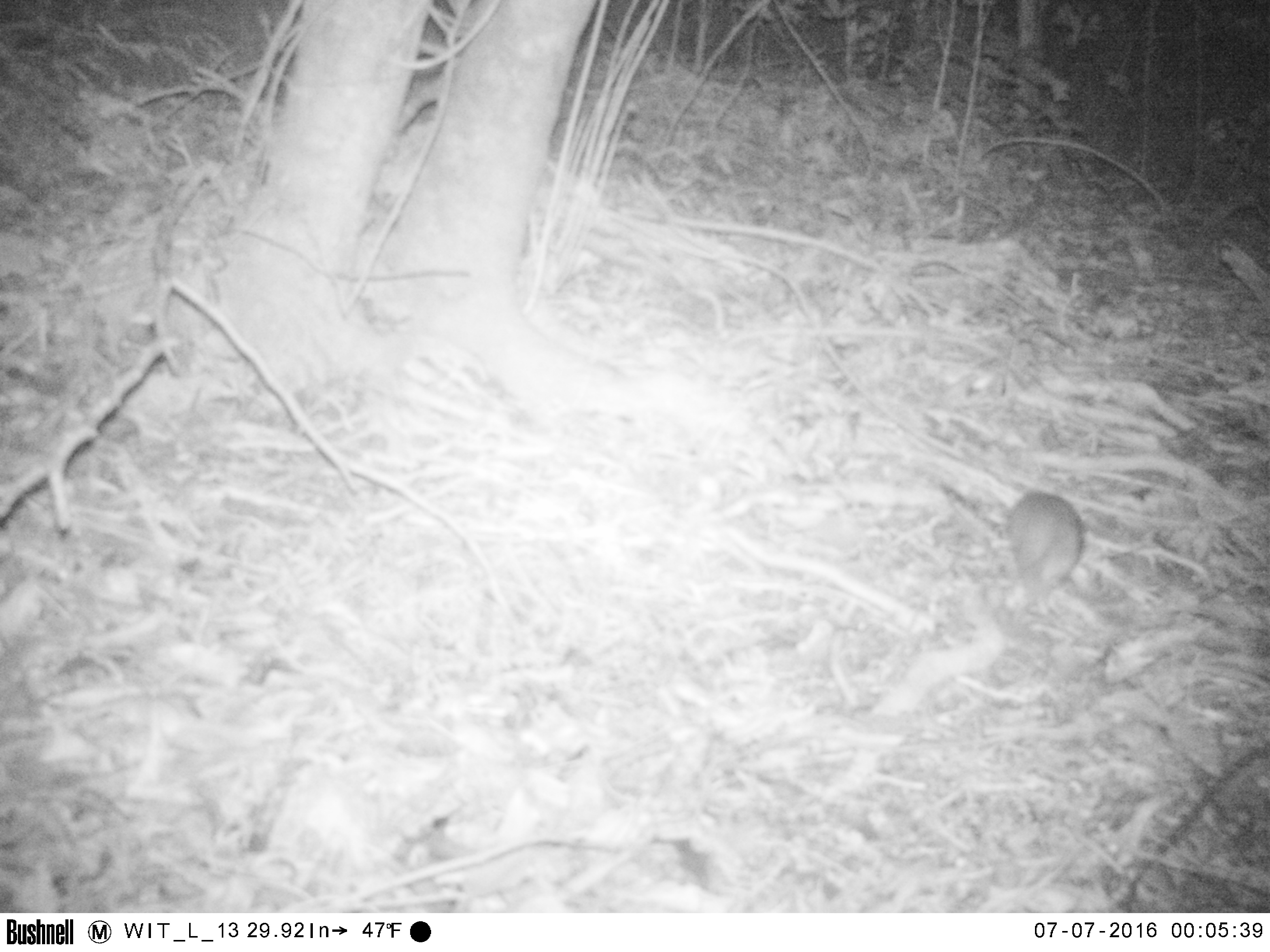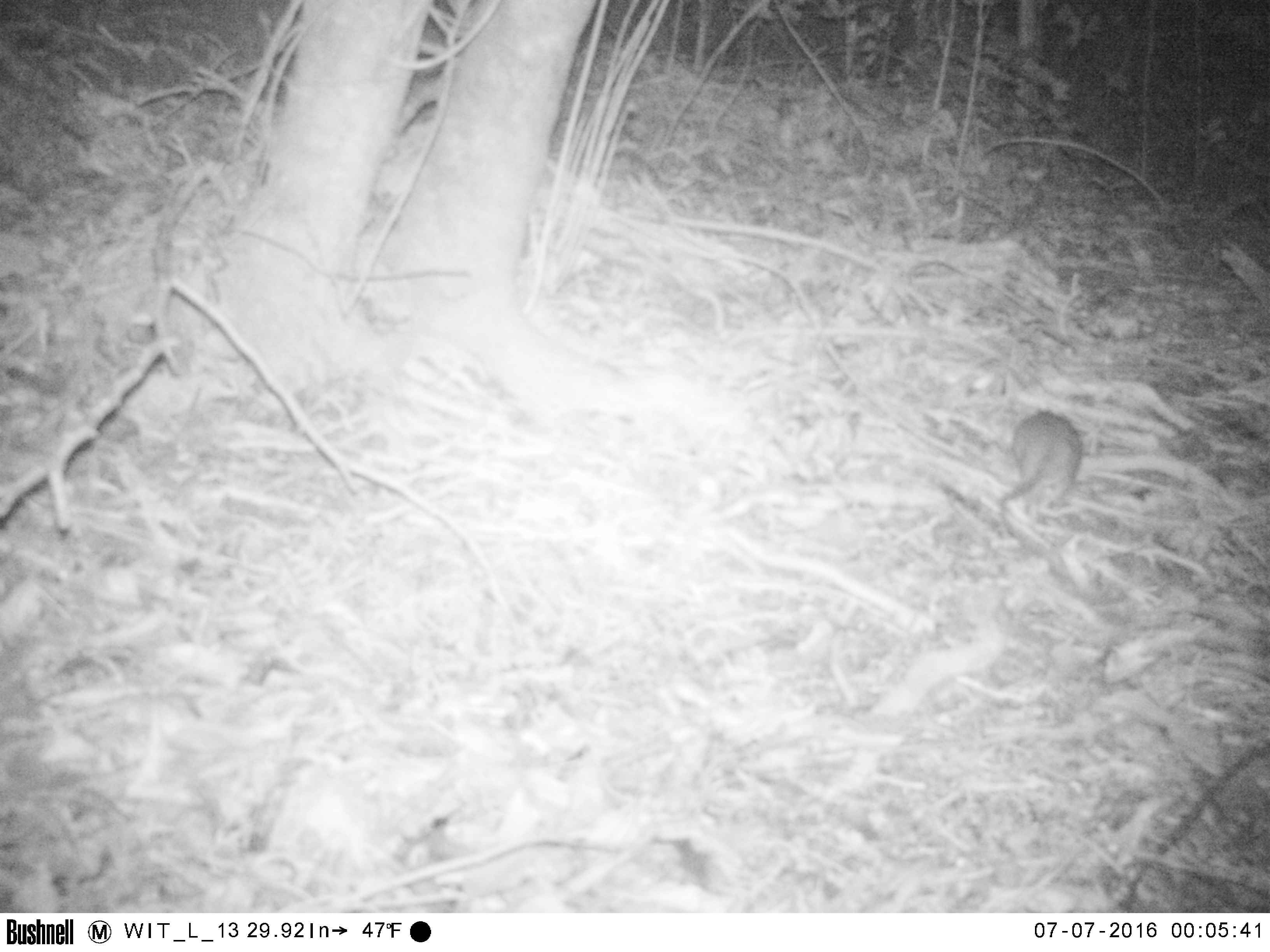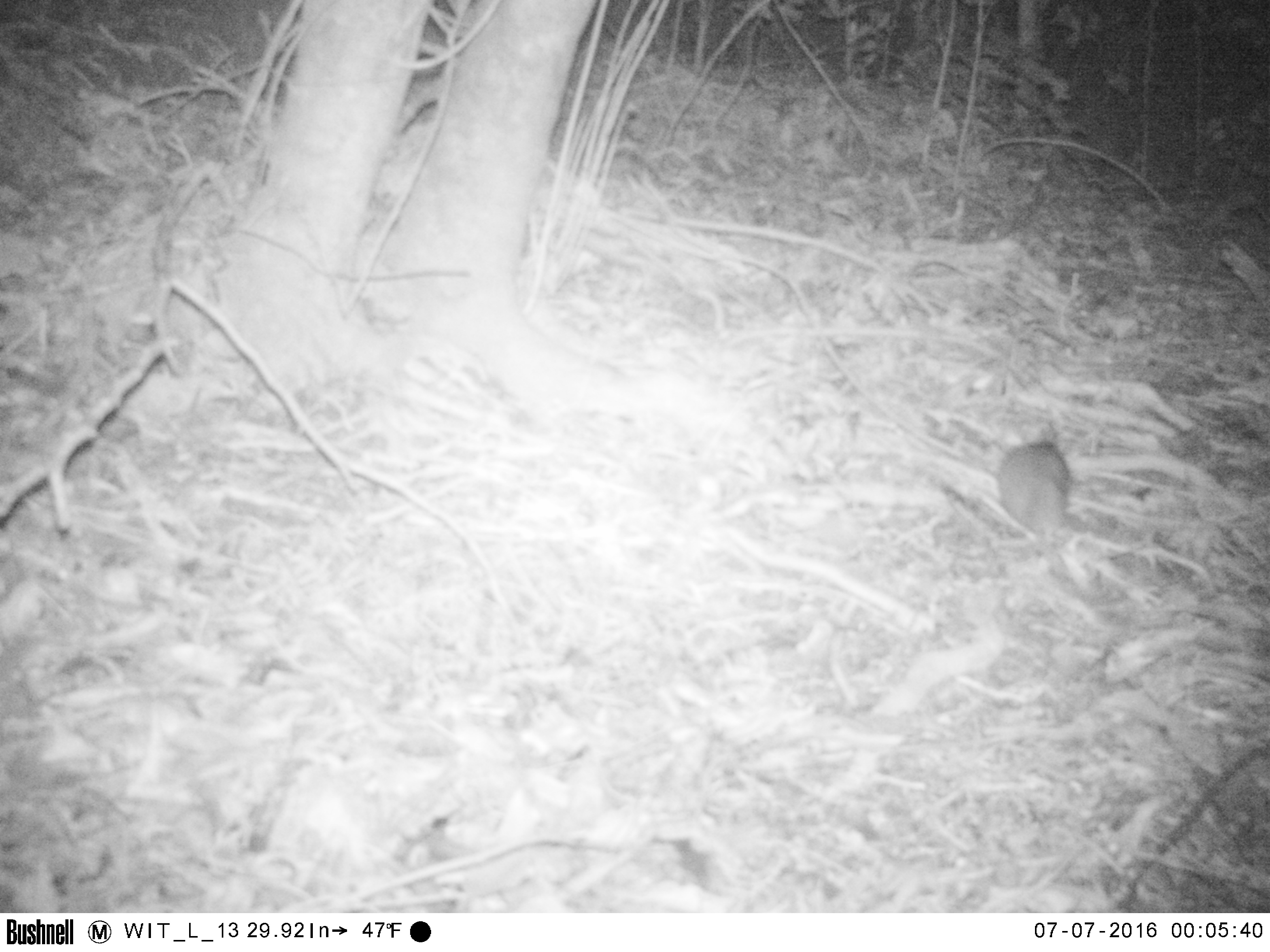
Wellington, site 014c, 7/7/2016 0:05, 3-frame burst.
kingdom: Animalia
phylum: Chordata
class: Mammalia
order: Rodentia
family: Muridae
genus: Rattus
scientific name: Rattus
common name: rat